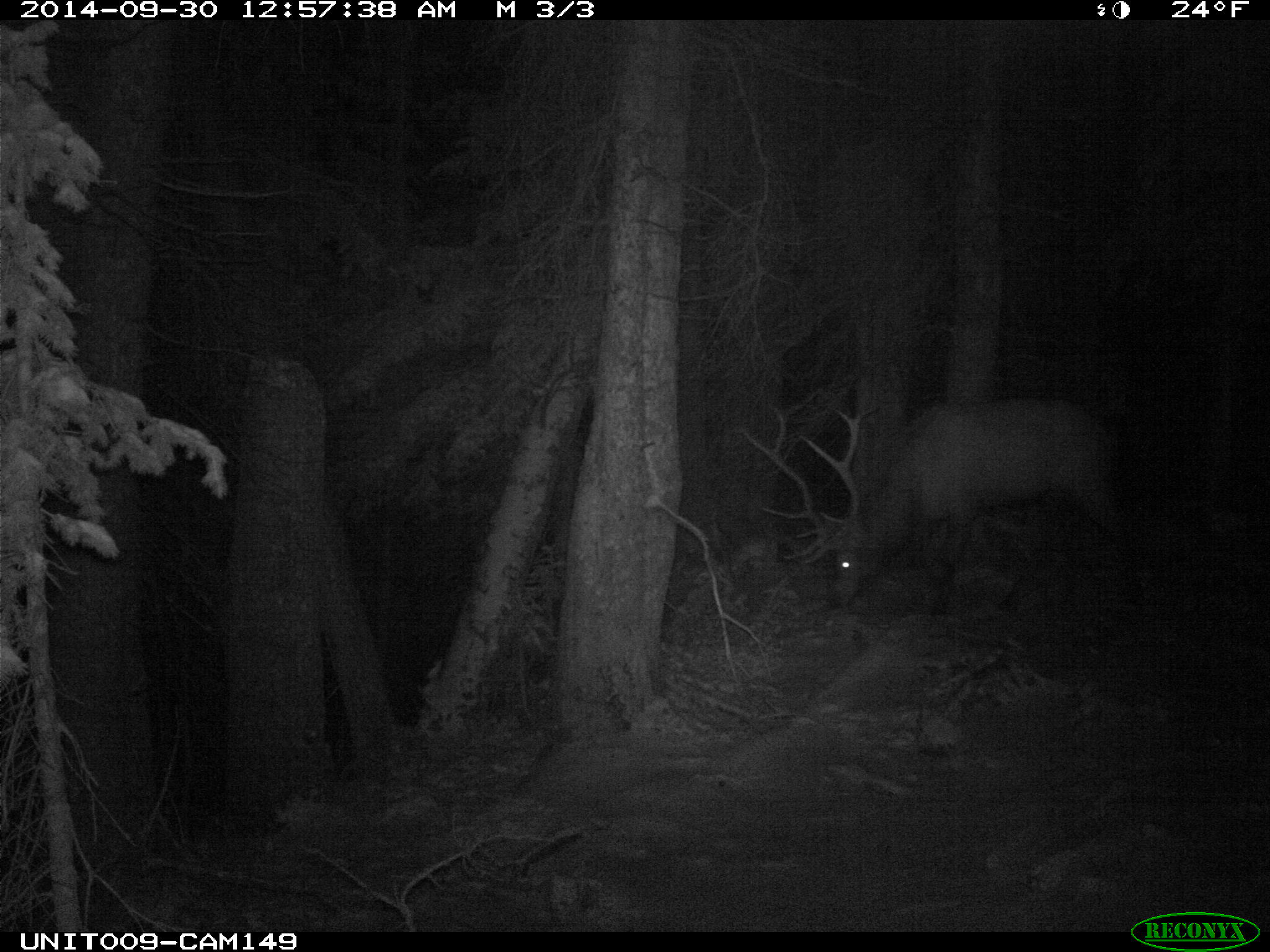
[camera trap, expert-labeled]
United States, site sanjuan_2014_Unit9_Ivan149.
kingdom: Animalia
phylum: Chordata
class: Mammalia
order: Artiodactyla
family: Cervidae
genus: Cervus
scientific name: Cervus elaphus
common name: red deer